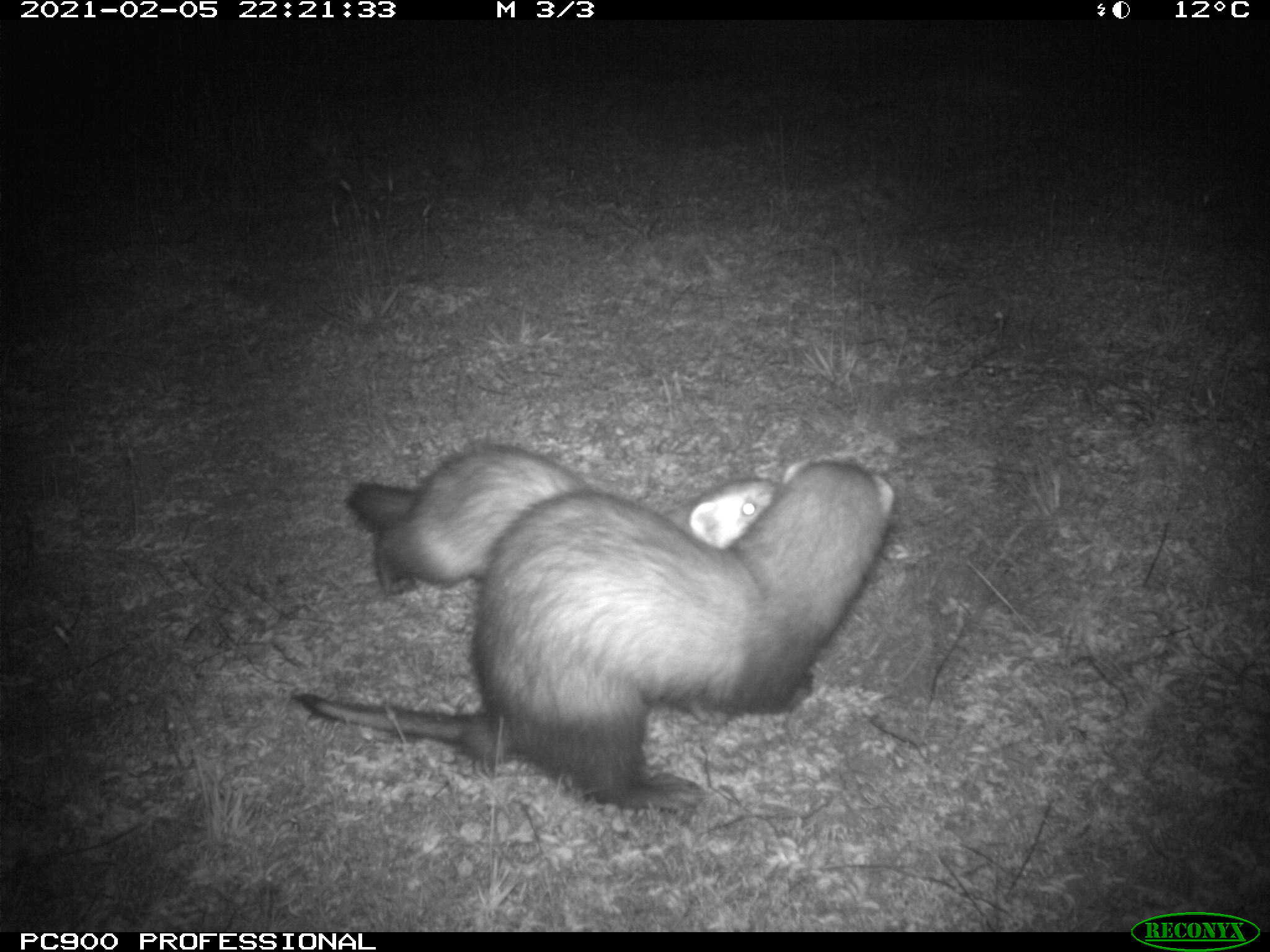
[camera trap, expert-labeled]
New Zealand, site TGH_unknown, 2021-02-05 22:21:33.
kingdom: Animalia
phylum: Chordata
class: Mammalia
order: Carnivora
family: Mustelidae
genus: Mustela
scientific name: Mustela furo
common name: ferret